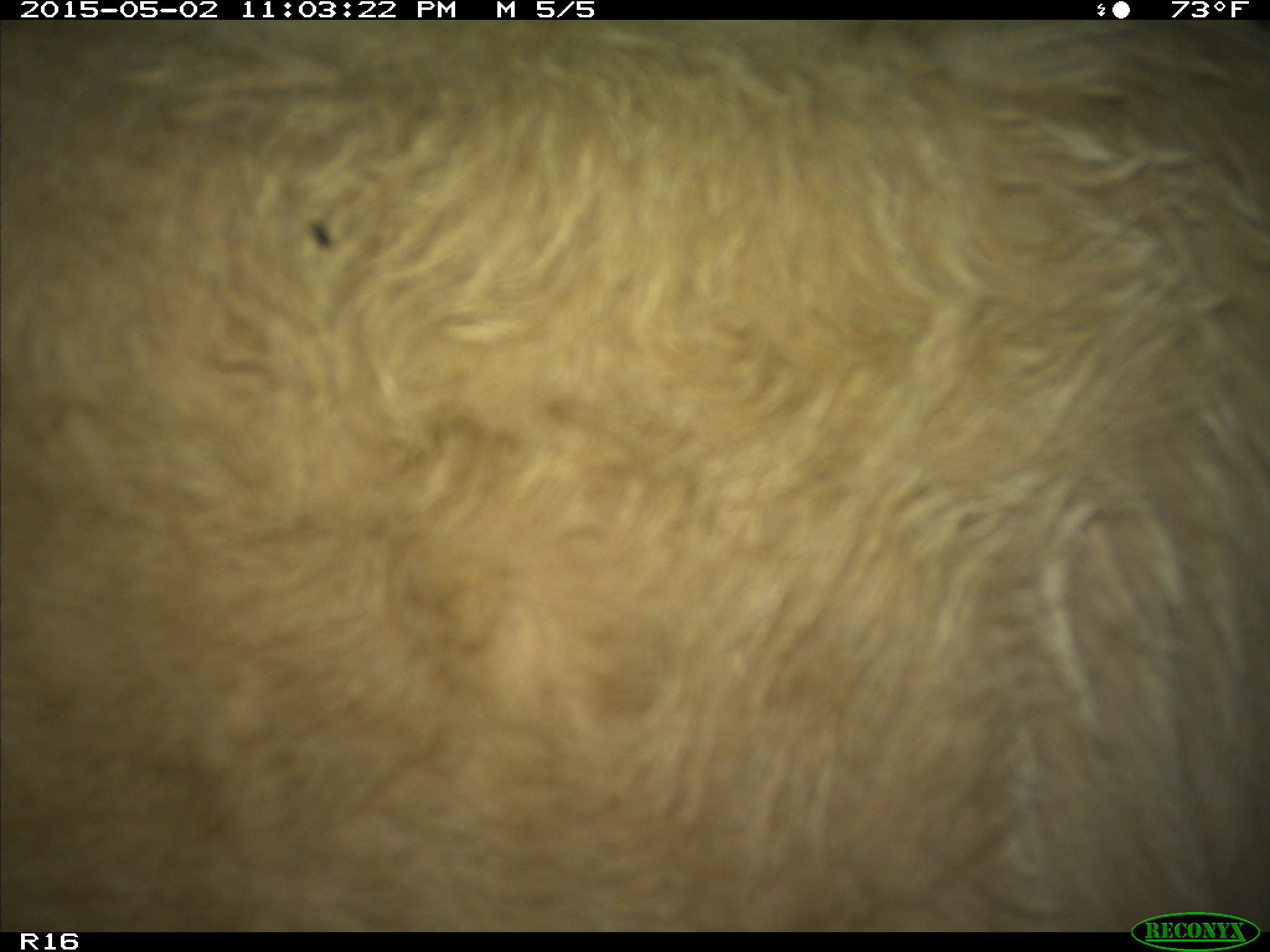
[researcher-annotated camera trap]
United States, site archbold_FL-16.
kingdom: Animalia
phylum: Chordata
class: Mammalia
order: Artiodactyla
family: Bovidae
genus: Bos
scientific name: Bos taurus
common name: domestic cow